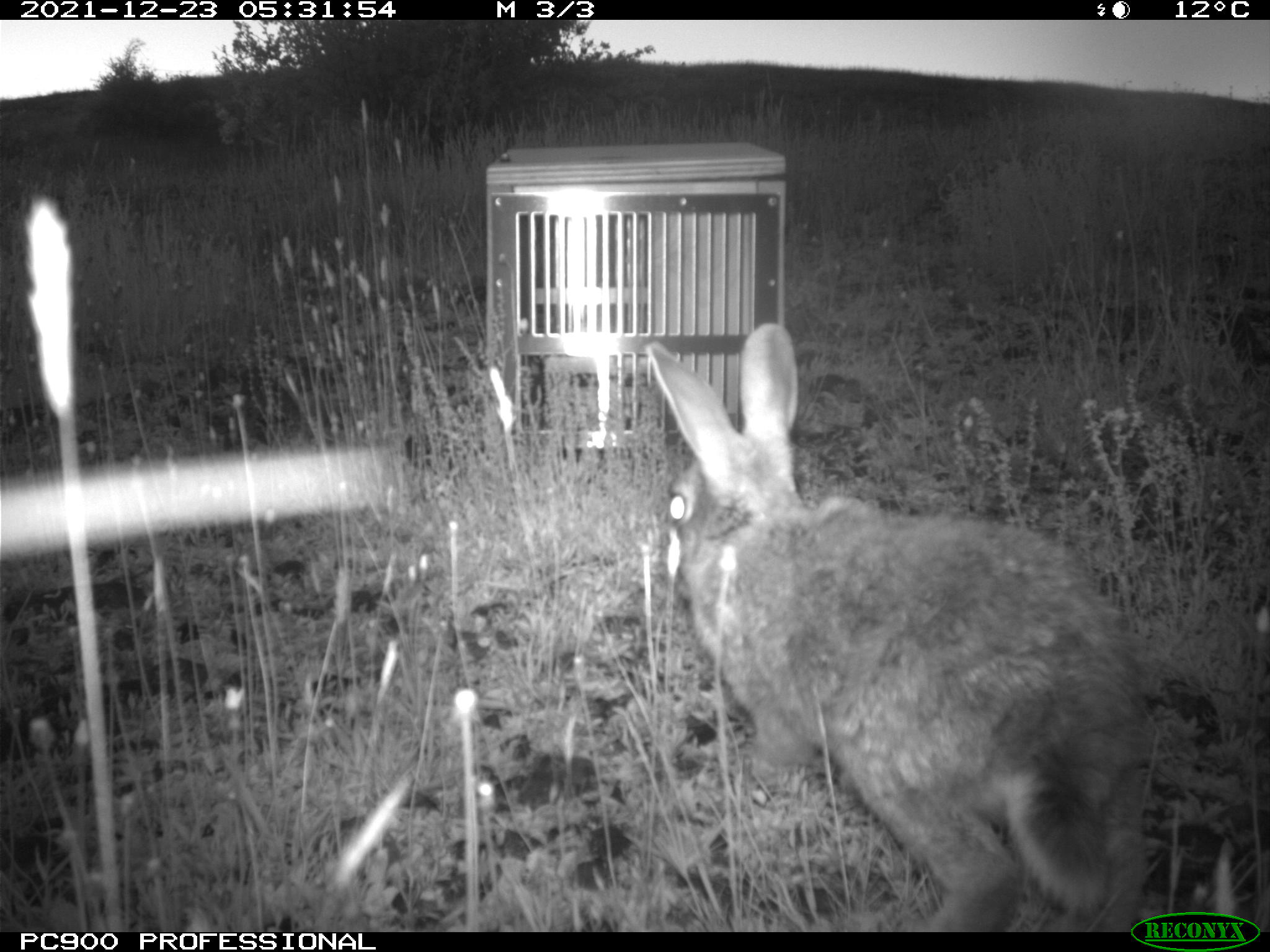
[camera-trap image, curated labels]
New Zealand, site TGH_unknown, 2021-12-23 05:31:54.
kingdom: Animalia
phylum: Chordata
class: Mammalia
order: Lagomorpha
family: Leporidae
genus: Oryctolagus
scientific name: Oryctolagus cuniculus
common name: european rabbit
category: rabbit